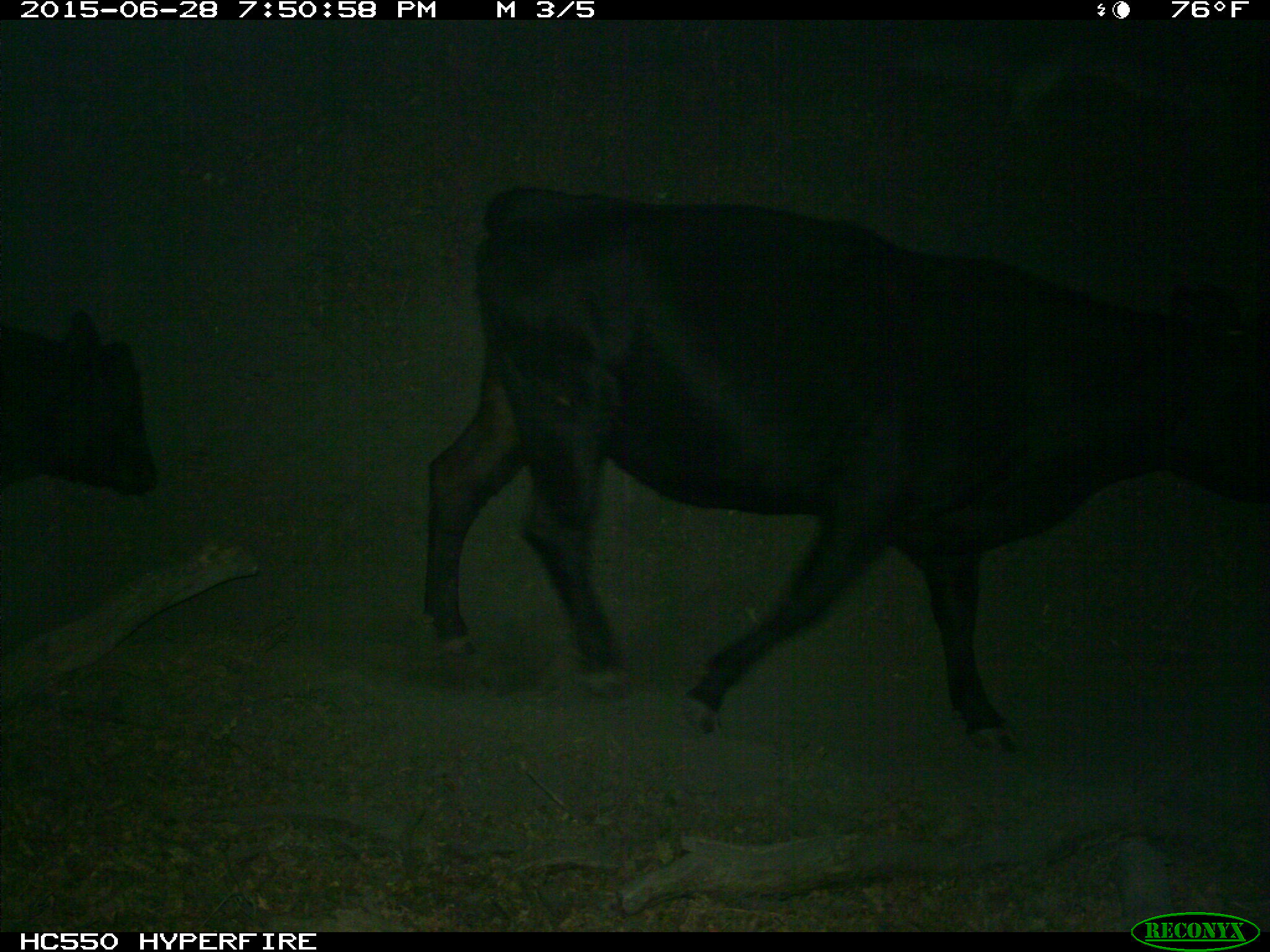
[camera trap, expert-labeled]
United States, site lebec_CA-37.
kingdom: Animalia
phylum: Chordata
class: Mammalia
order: Artiodactyla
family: Bovidae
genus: Bos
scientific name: Bos taurus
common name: domestic cow